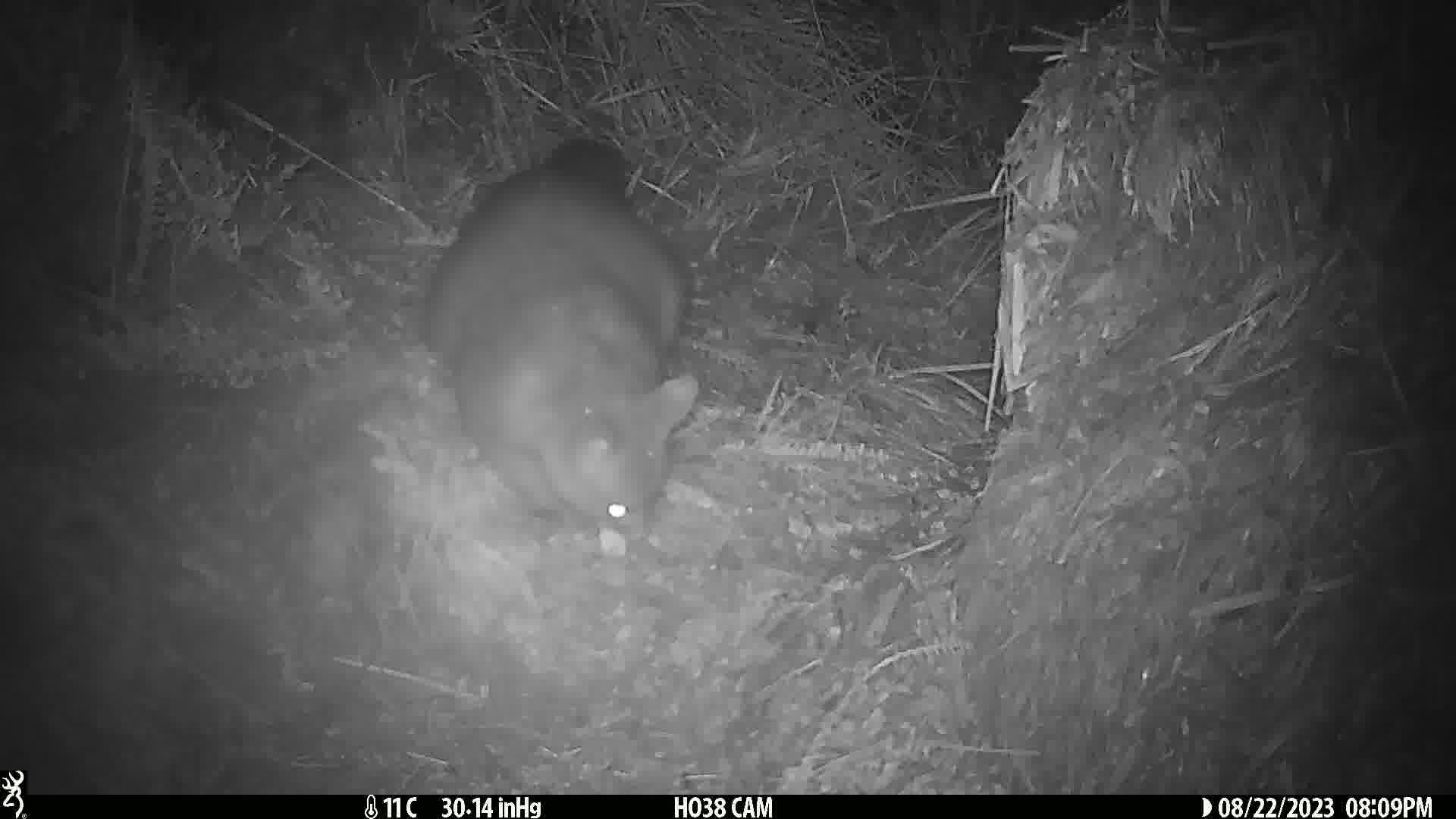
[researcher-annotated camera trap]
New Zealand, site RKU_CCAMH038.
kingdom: Animalia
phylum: Chordata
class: Mammalia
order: Diprotodontia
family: Phalangeridae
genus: Trichosurus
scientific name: Trichosurus vulpecula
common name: common brushtail possum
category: possum